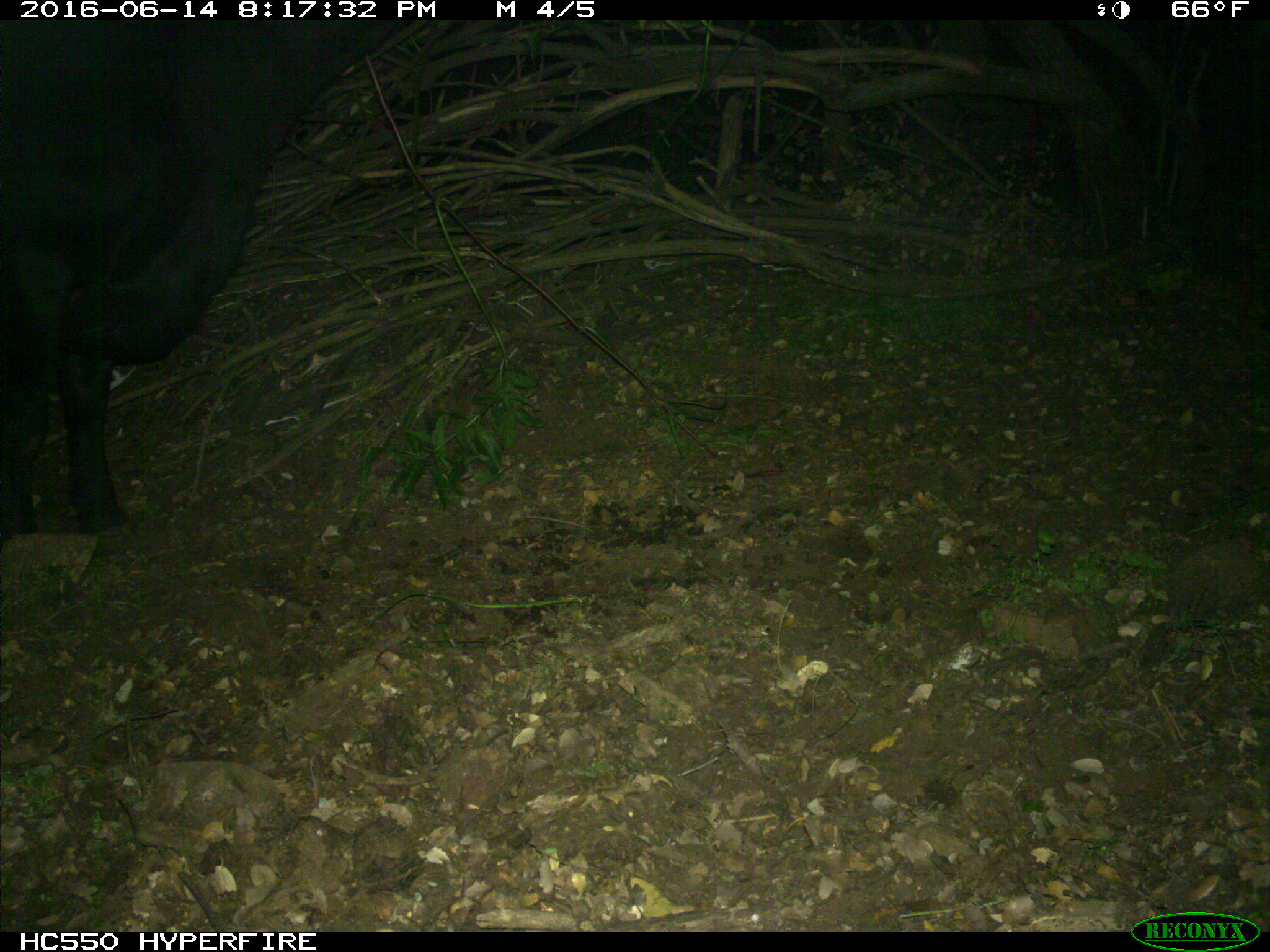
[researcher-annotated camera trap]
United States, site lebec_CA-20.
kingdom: Animalia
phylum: Chordata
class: Mammalia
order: Artiodactyla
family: Bovidae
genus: Bos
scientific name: Bos taurus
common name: domestic cow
Bos taurus (domestic cow).